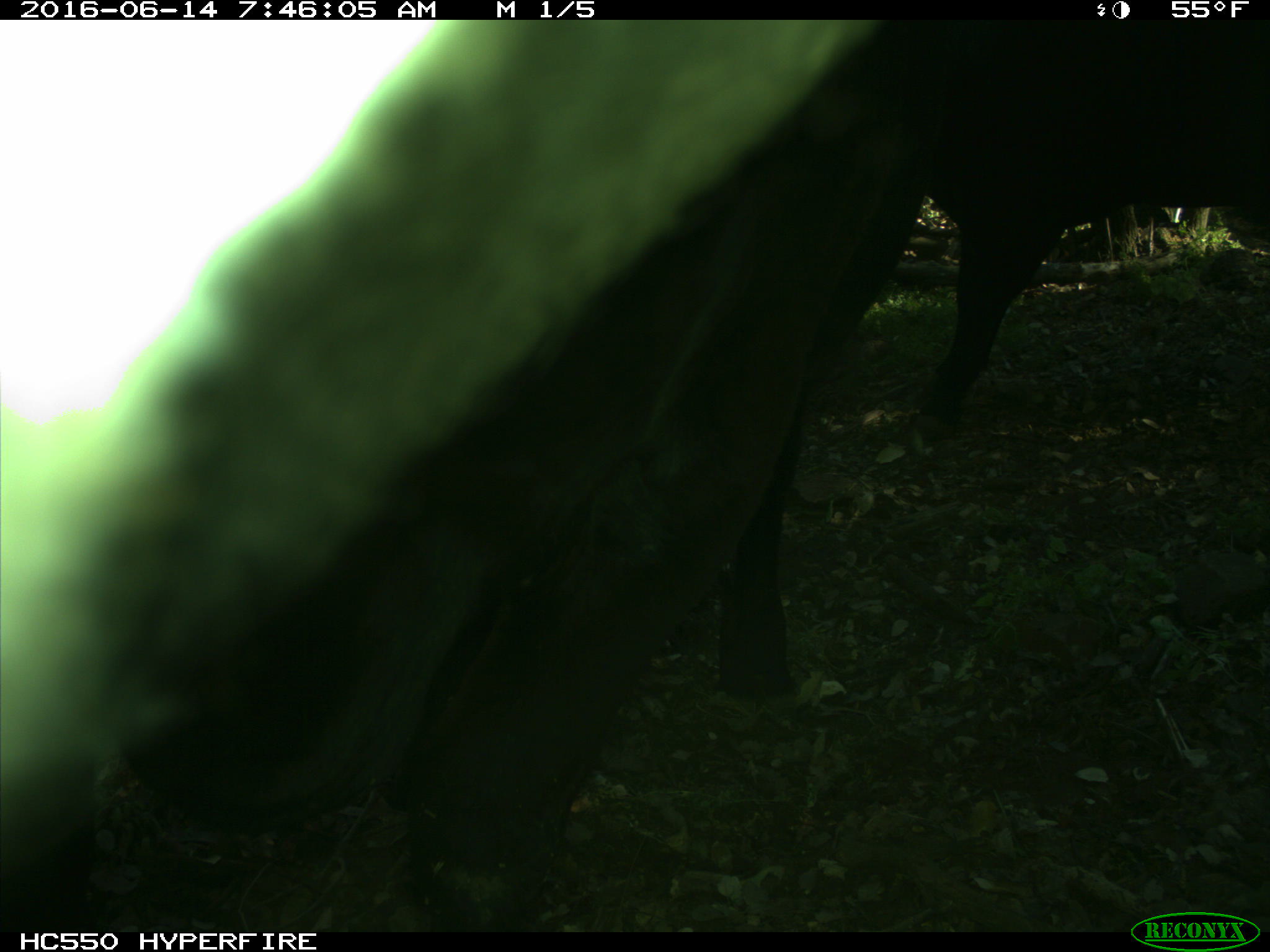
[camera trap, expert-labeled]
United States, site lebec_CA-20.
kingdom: Animalia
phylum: Chordata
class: Mammalia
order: Artiodactyla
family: Bovidae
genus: Bos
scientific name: Bos taurus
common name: domestic cow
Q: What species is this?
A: Bos taurus (domestic cow).